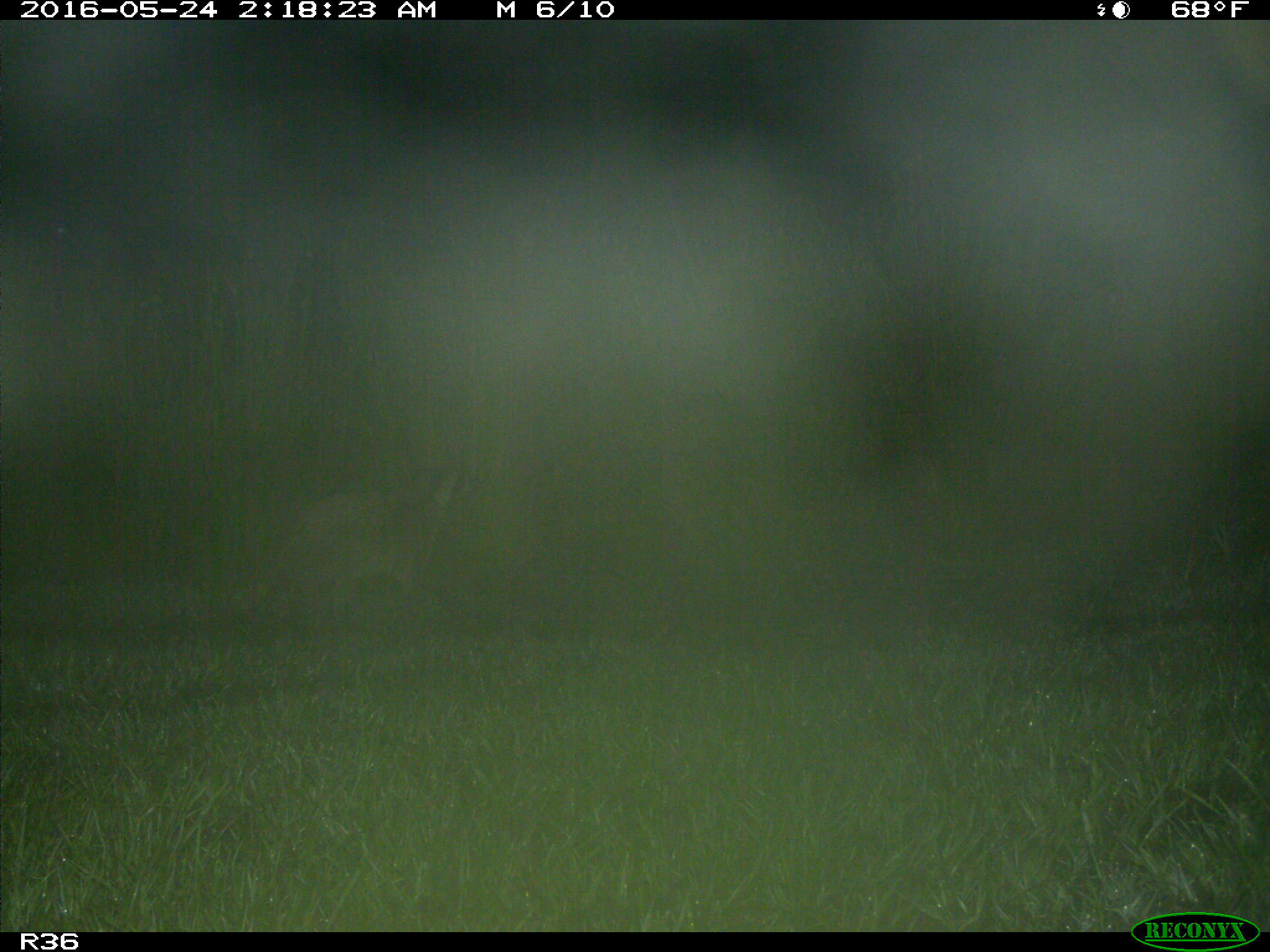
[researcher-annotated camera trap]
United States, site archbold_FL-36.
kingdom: Animalia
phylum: Chordata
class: Mammalia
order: Carnivora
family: Procyonidae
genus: Procyon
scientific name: Procyon lotor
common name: common raccoon